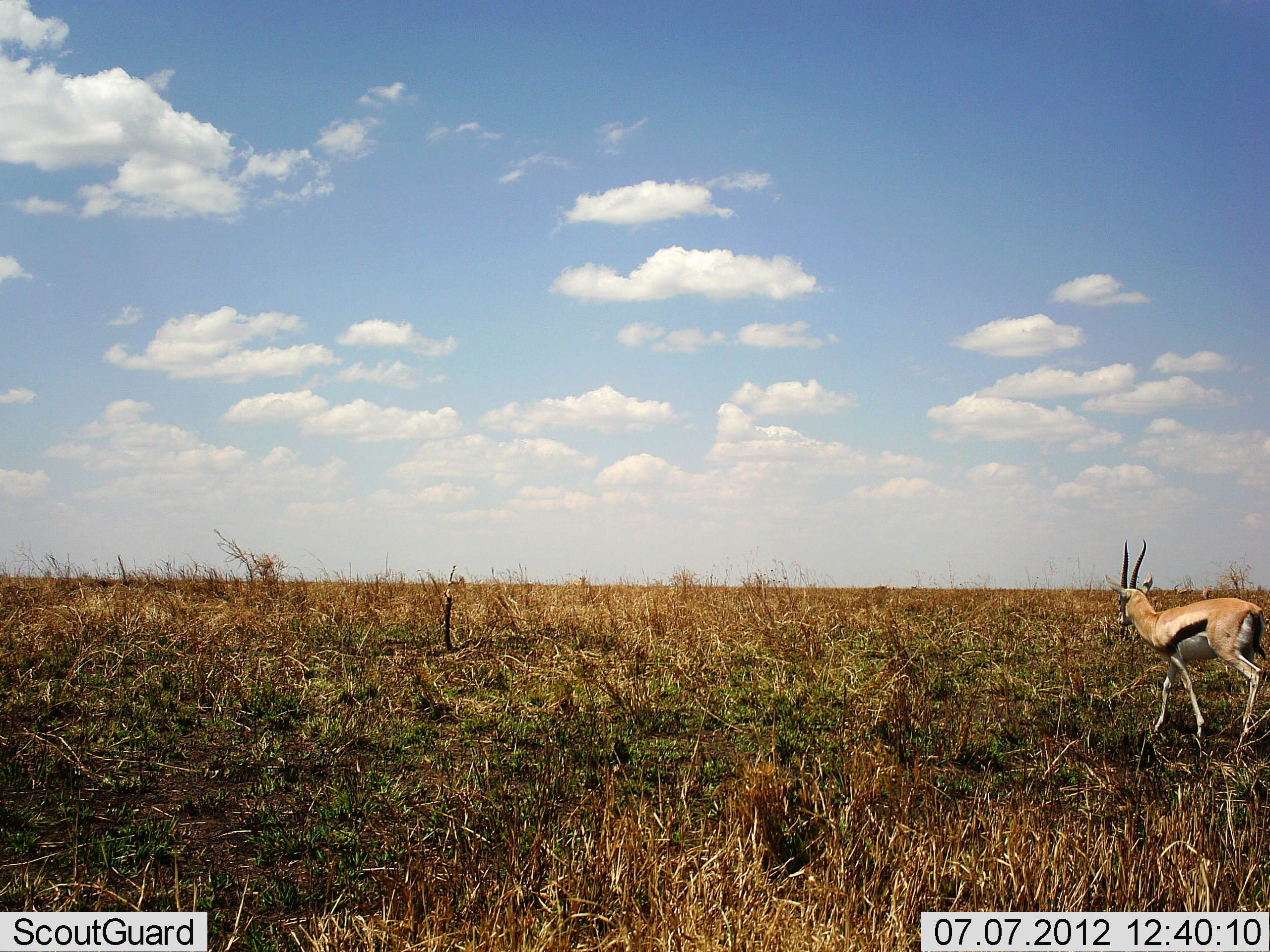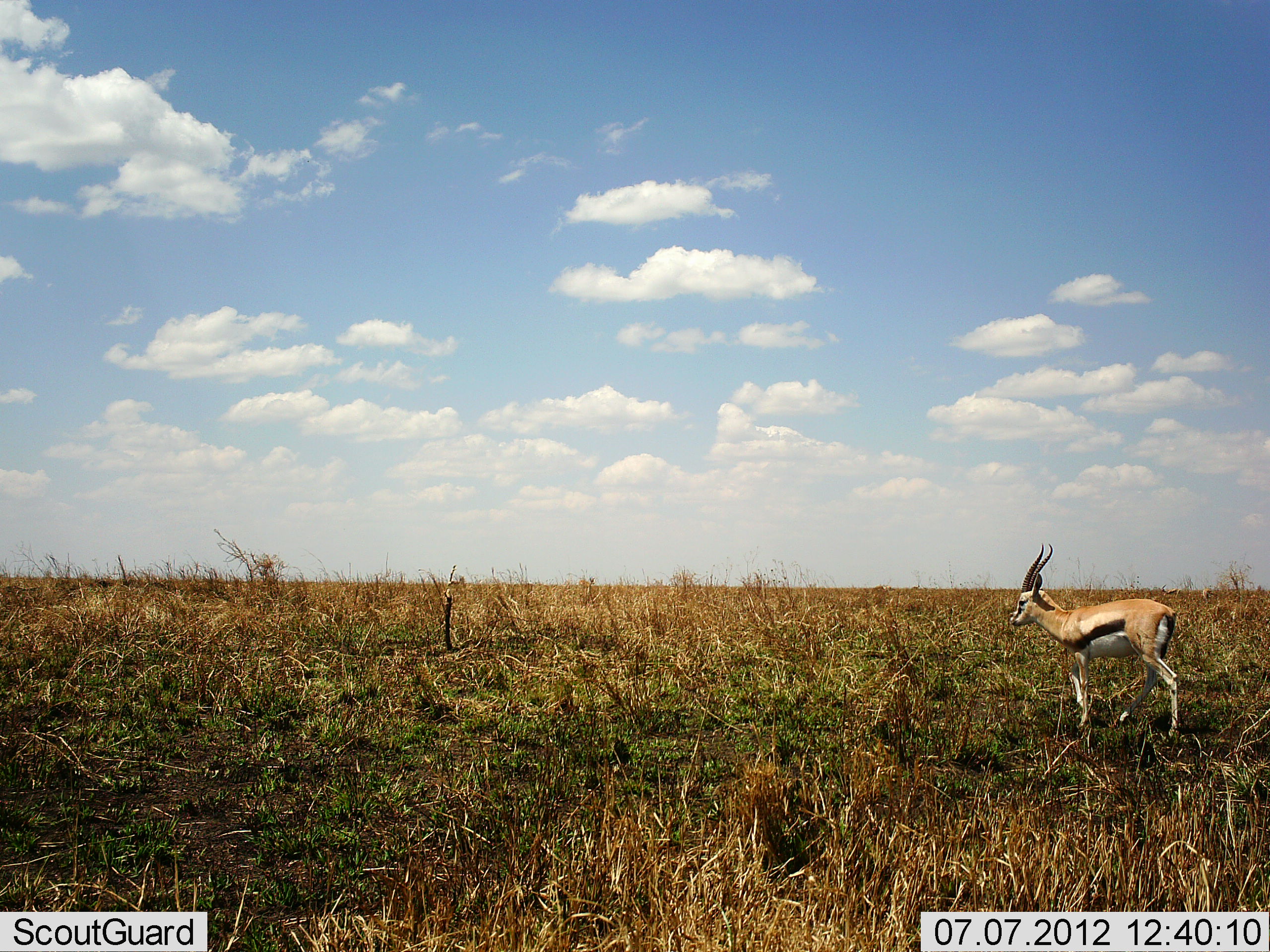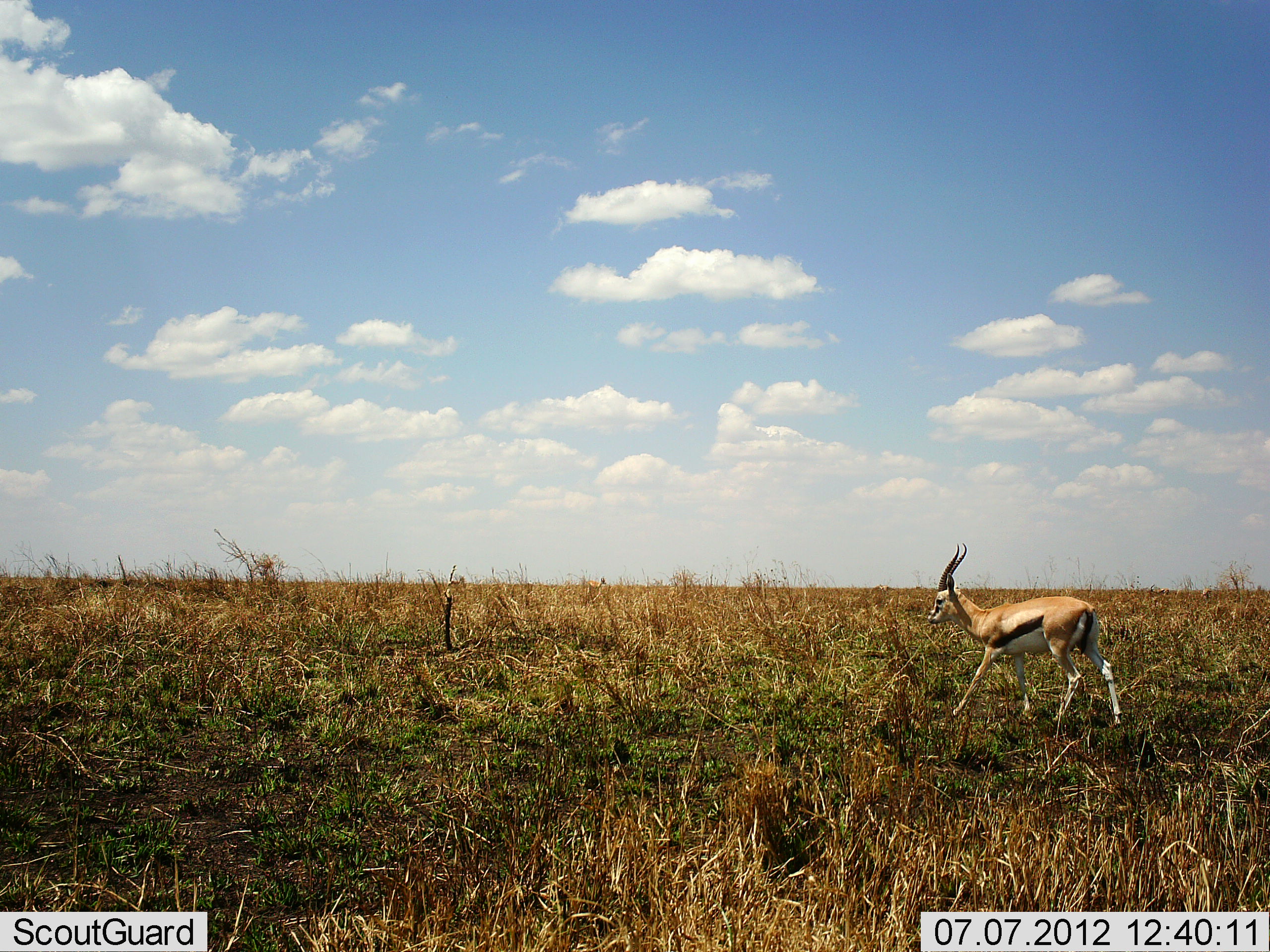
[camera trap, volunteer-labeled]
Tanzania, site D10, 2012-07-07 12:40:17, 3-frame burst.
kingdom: Animalia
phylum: Chordata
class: Mammalia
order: Artiodactyla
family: Bovidae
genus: Eudorcas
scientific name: Eudorcas thomsonii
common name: thomson's gazelle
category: gazellethomsons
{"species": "gazellethomsons (thomson's gazelle) (Eudorcas thomsonii)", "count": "1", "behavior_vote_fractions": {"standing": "0%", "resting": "0%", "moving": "100%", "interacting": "0%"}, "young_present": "0%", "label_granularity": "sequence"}